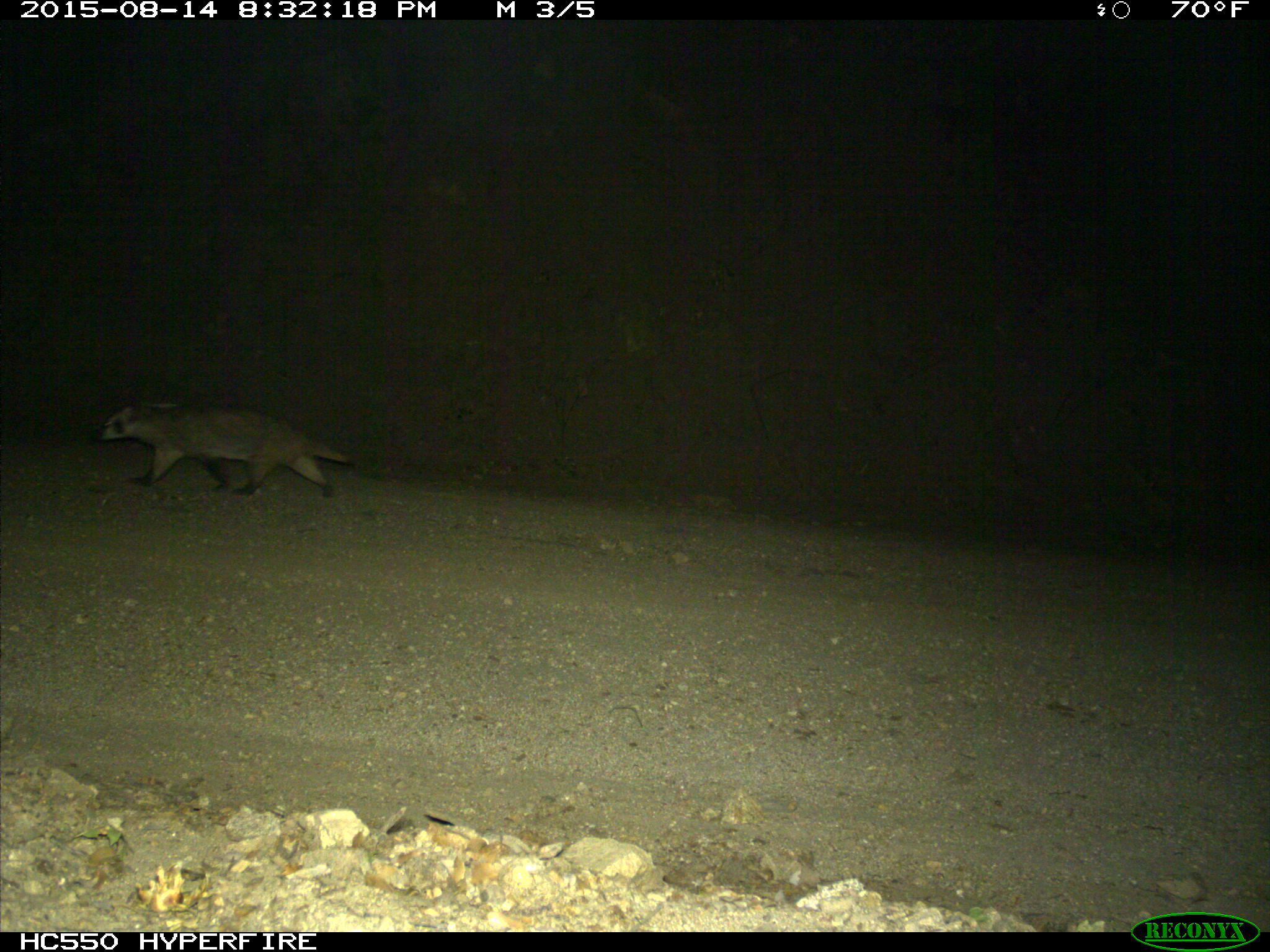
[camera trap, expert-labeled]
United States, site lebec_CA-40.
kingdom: Animalia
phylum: Chordata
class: Mammalia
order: Carnivora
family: Mustelidae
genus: Meles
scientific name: Meles meles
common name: european badger